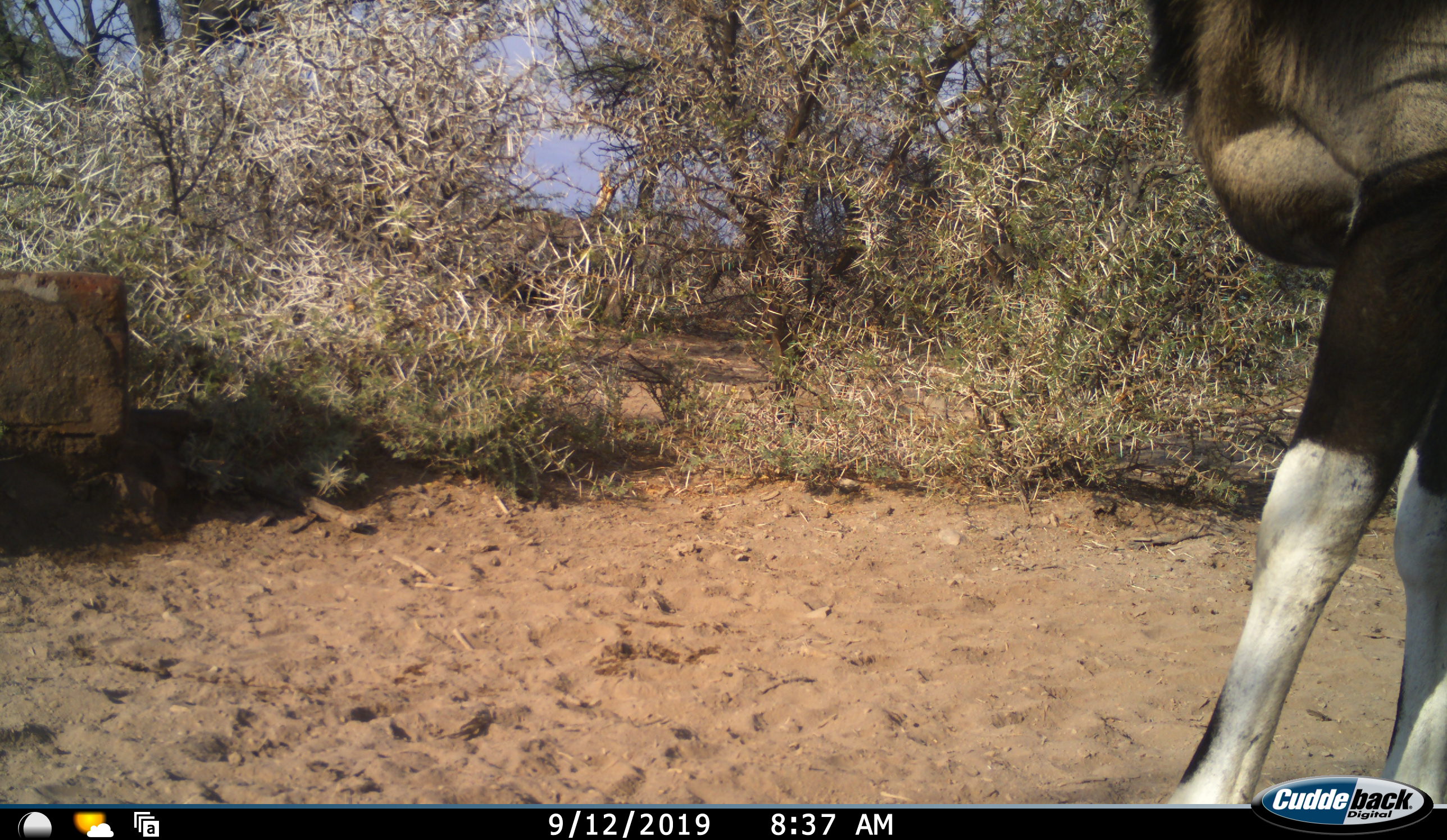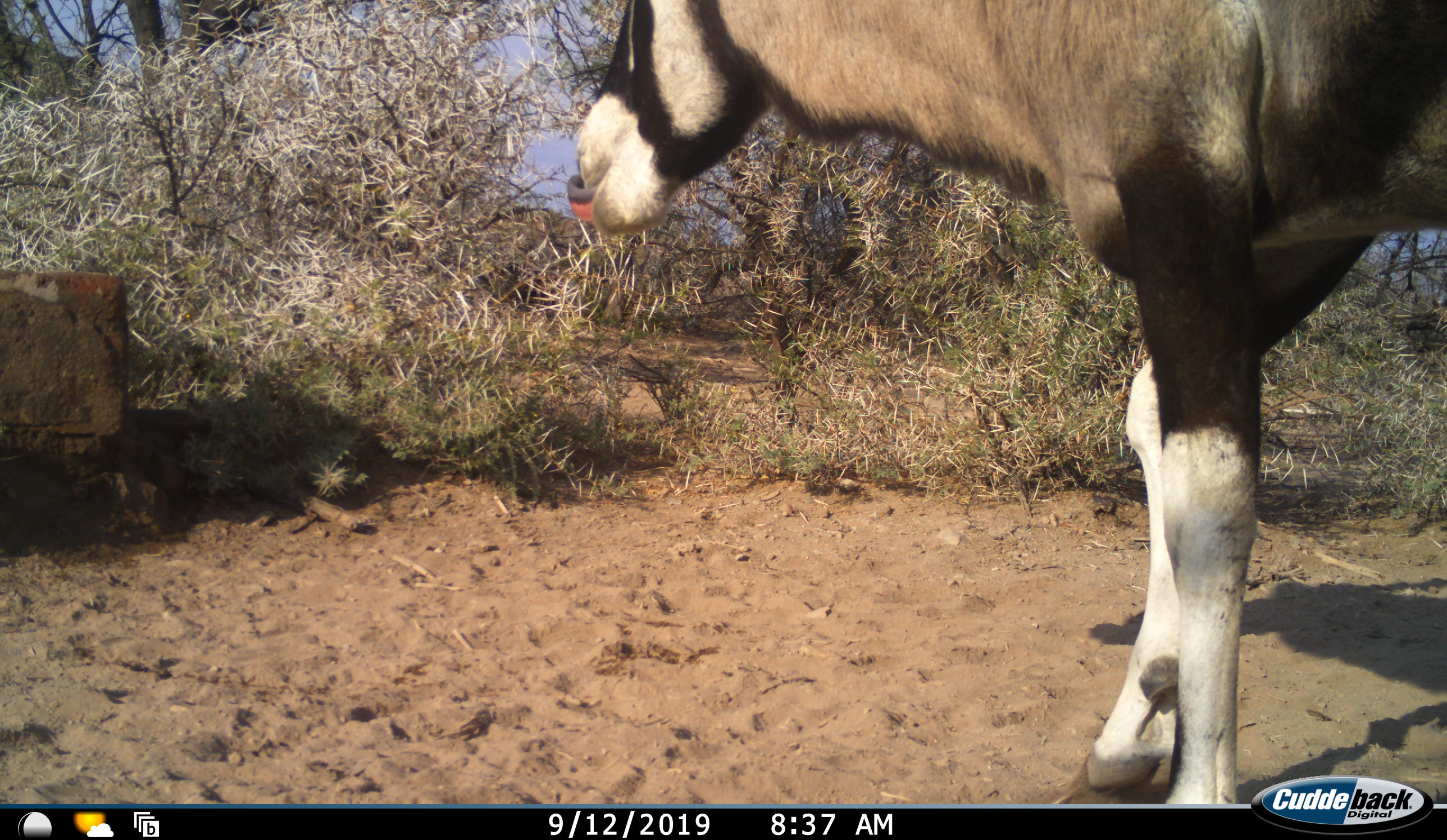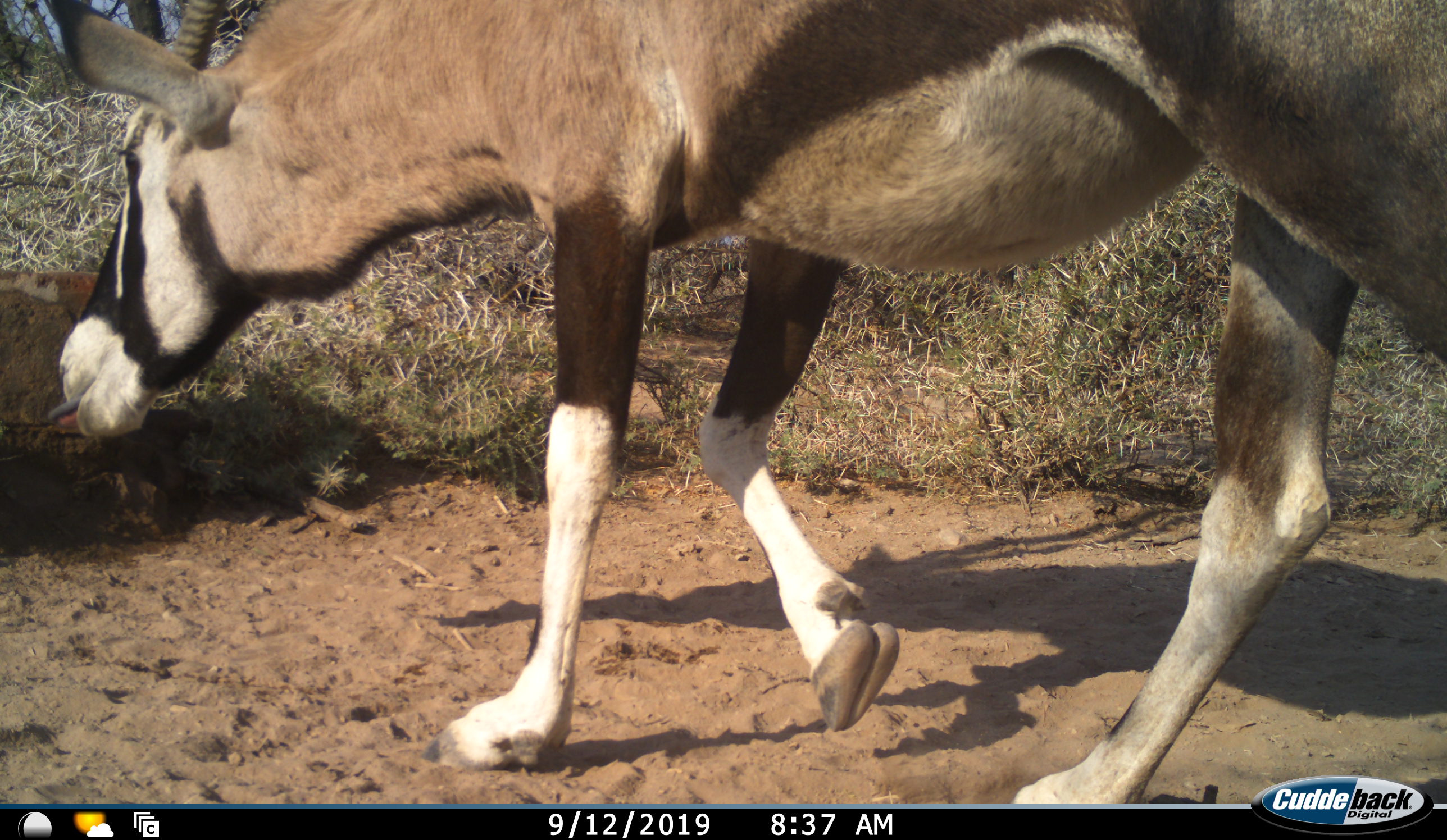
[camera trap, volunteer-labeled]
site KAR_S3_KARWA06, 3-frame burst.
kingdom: Animalia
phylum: Chordata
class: Mammalia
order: Artiodactyla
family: Bovidae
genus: Oryx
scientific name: Oryx gazella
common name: gemsbok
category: oryx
Oryx (gemsbok) (Oryx gazella), count 1. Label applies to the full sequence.